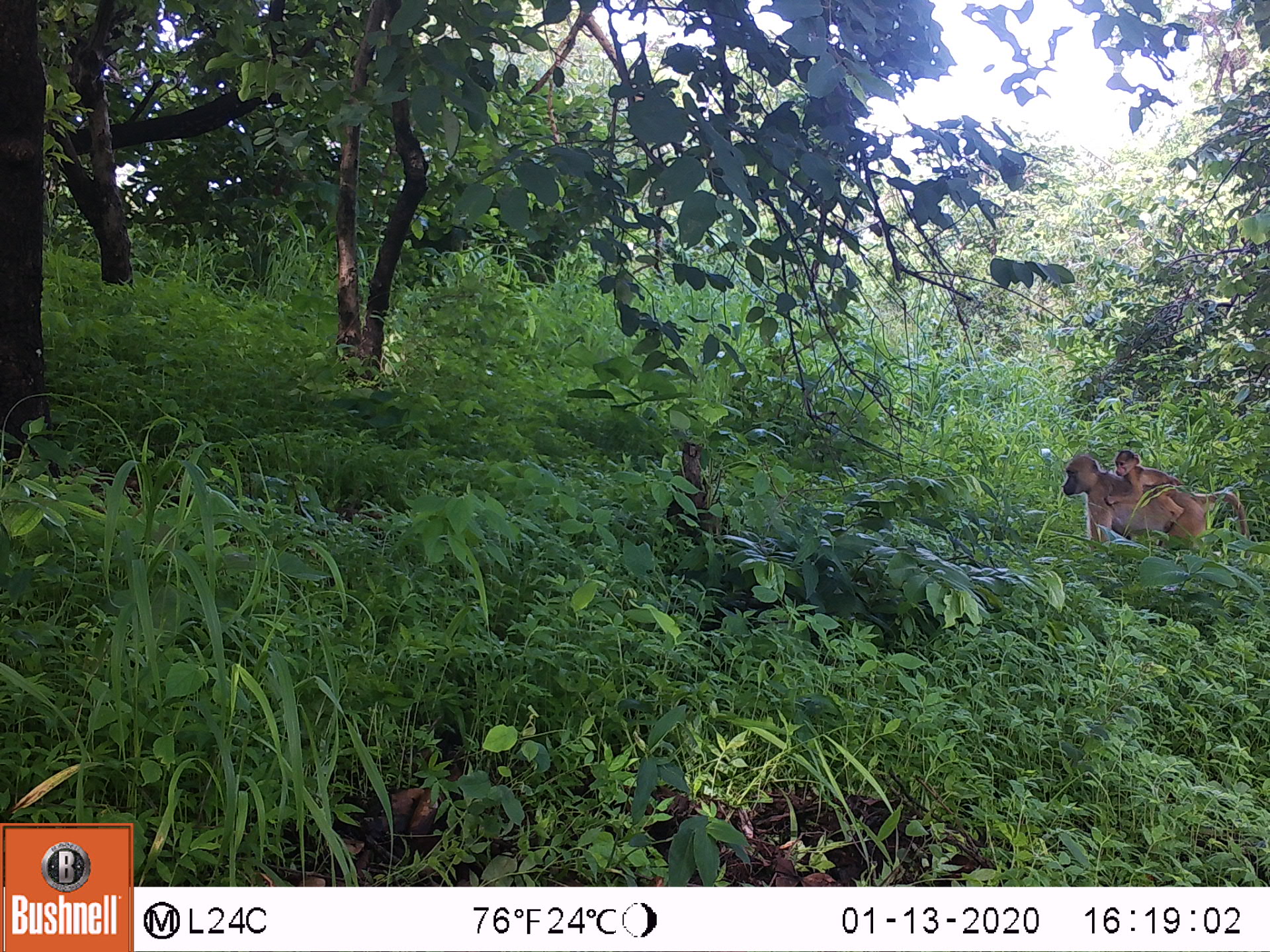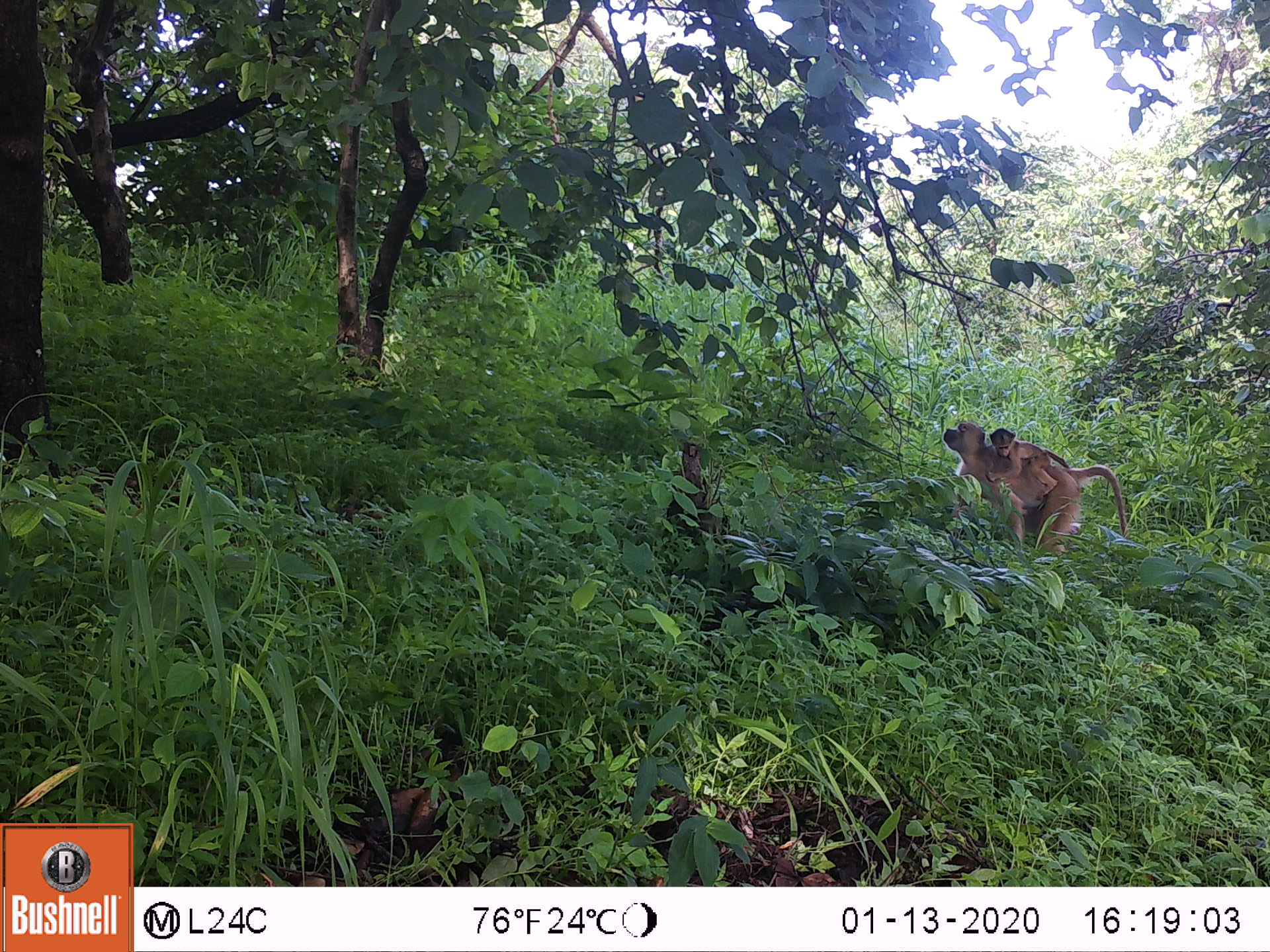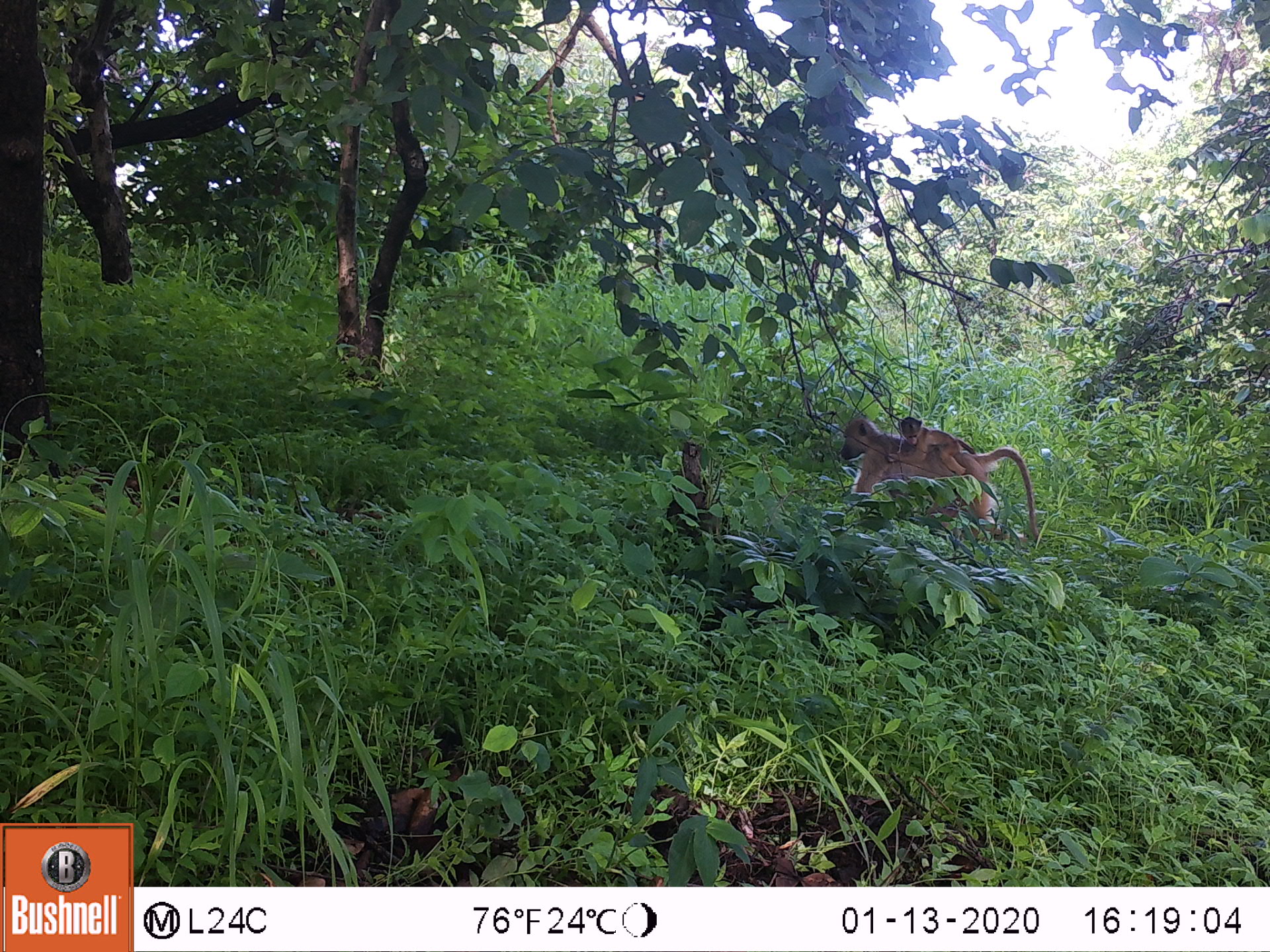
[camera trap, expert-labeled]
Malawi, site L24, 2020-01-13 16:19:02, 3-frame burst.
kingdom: Animalia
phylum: Chordata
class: Mammalia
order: Primates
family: Cercopithecidae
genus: Papio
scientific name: Papio cynocephalus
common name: yellow baboon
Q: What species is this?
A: Yellow baboon (Papio cynocephalus).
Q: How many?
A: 1.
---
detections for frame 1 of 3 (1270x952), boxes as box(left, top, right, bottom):
yellow baboon: box(1052, 452, 1244, 550)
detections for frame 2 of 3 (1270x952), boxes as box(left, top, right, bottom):
yellow baboon: box(932, 419, 1126, 555)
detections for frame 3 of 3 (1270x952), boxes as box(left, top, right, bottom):
yellow baboon: box(836, 415, 1035, 543)